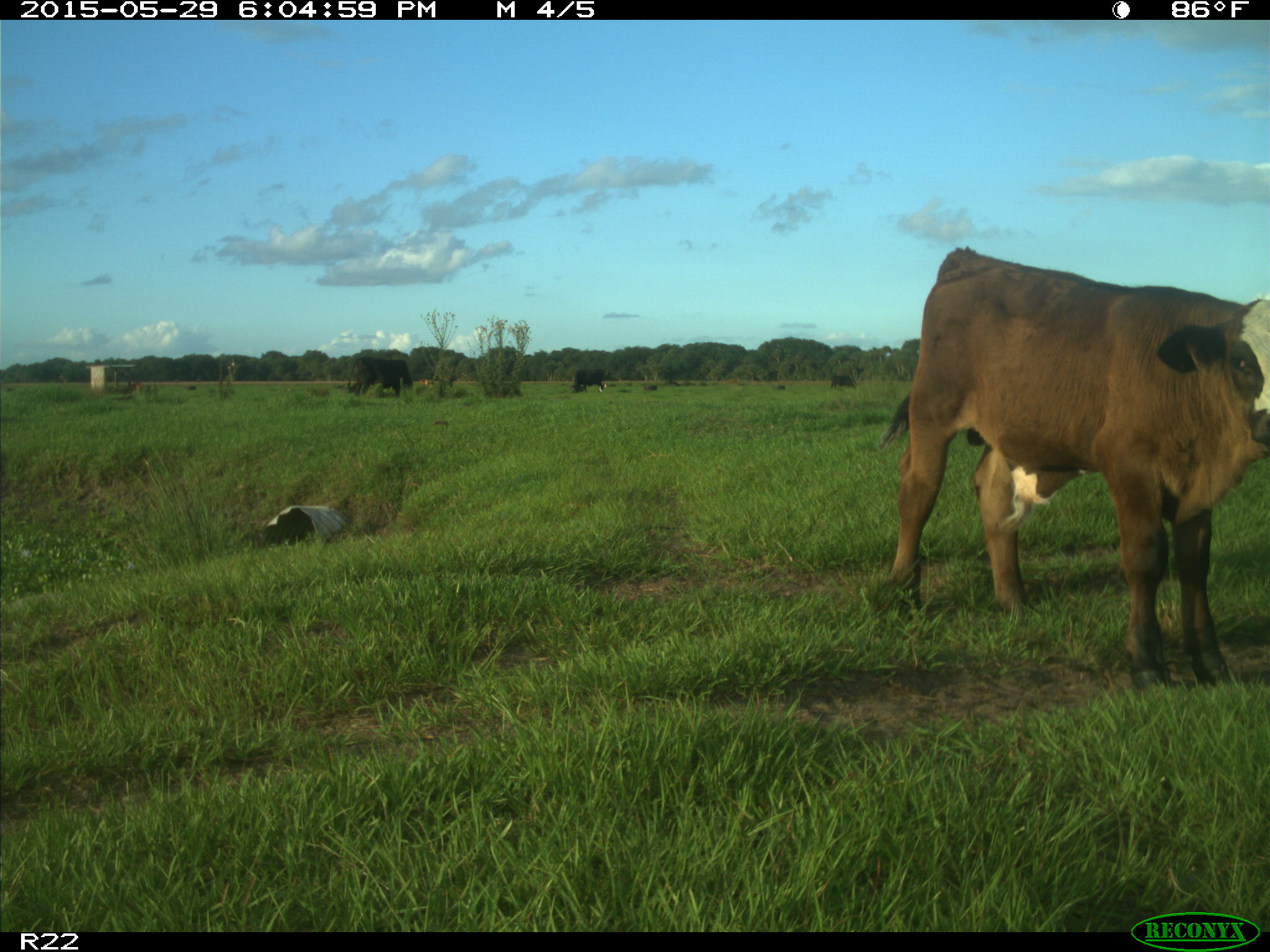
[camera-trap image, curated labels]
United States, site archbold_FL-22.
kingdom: Animalia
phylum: Chordata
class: Mammalia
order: Artiodactyla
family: Bovidae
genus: Bos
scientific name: Bos taurus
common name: domestic cow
Bos taurus (domestic cow).